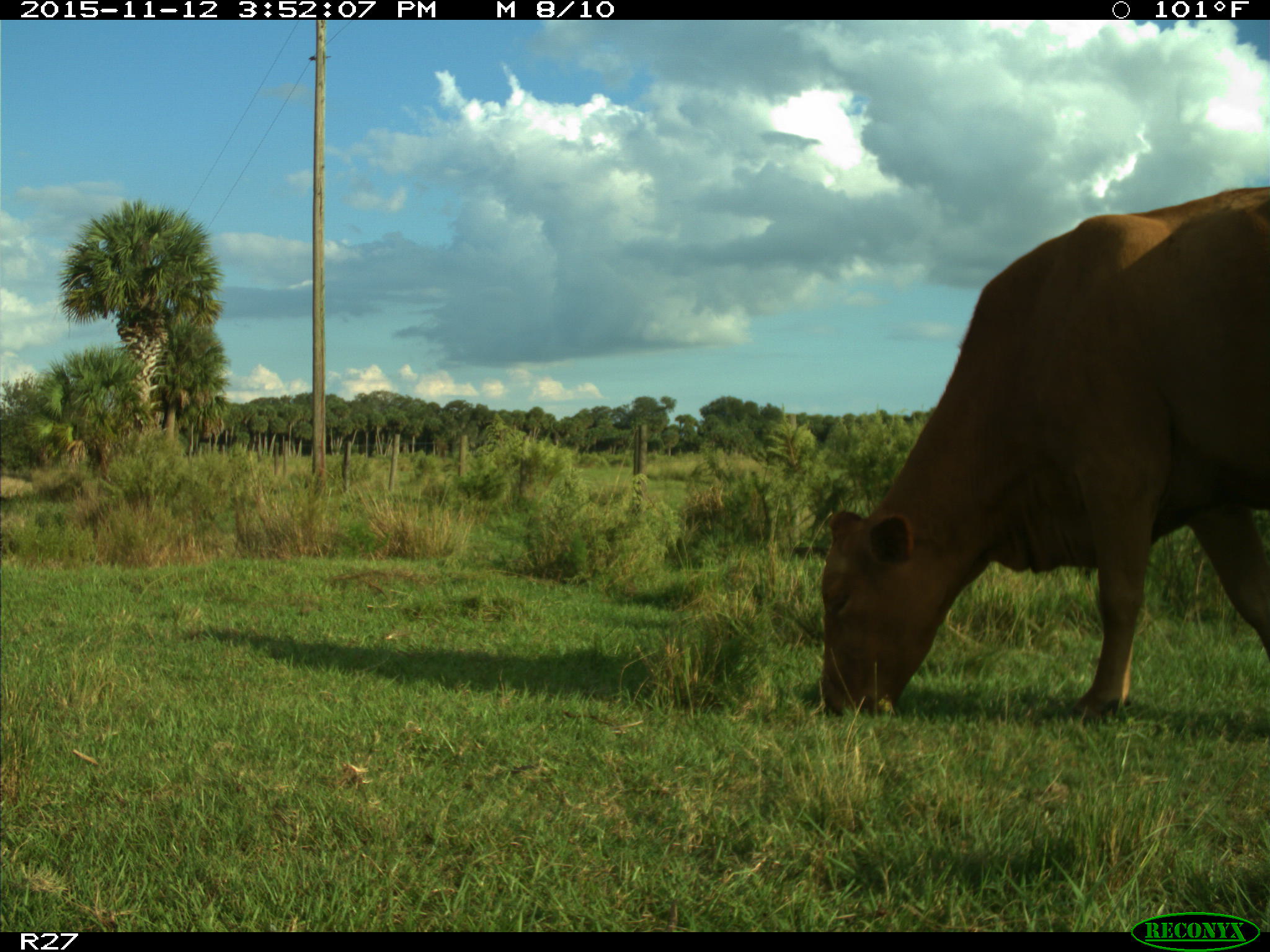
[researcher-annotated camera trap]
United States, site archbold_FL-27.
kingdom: Animalia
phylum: Chordata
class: Mammalia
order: Artiodactyla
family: Bovidae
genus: Bos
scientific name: Bos taurus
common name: domestic cow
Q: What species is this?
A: Bos taurus (domestic cow).